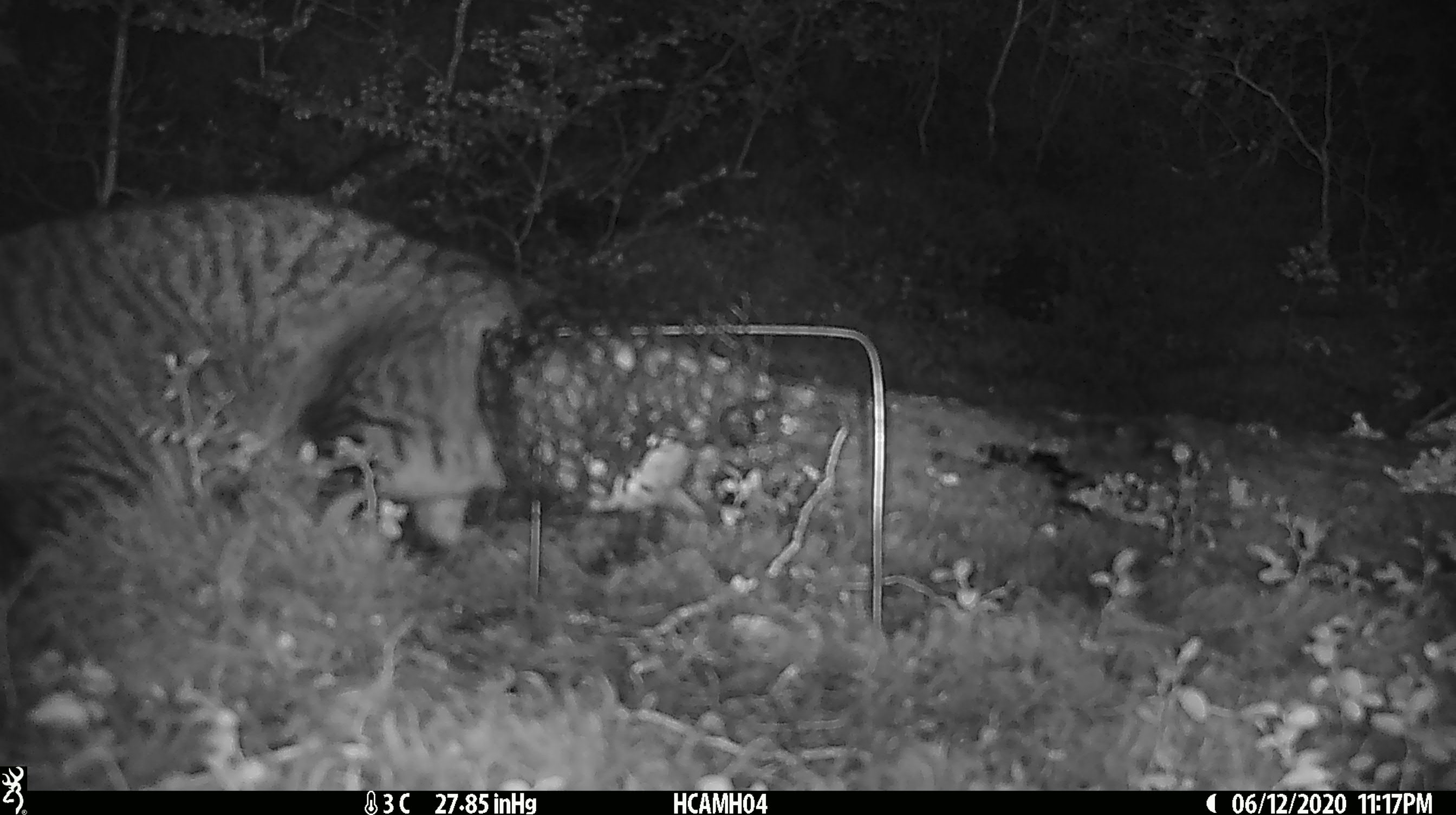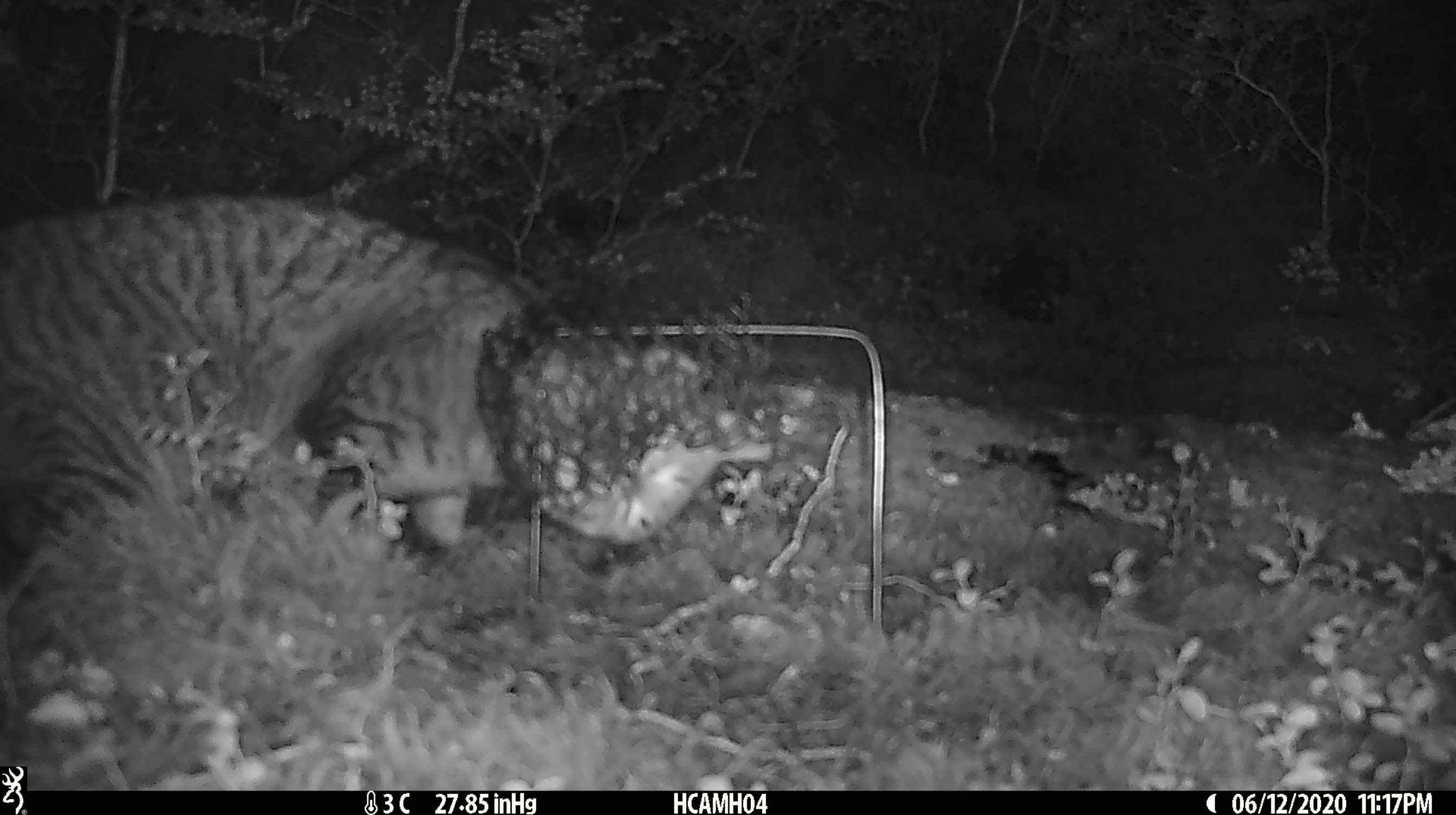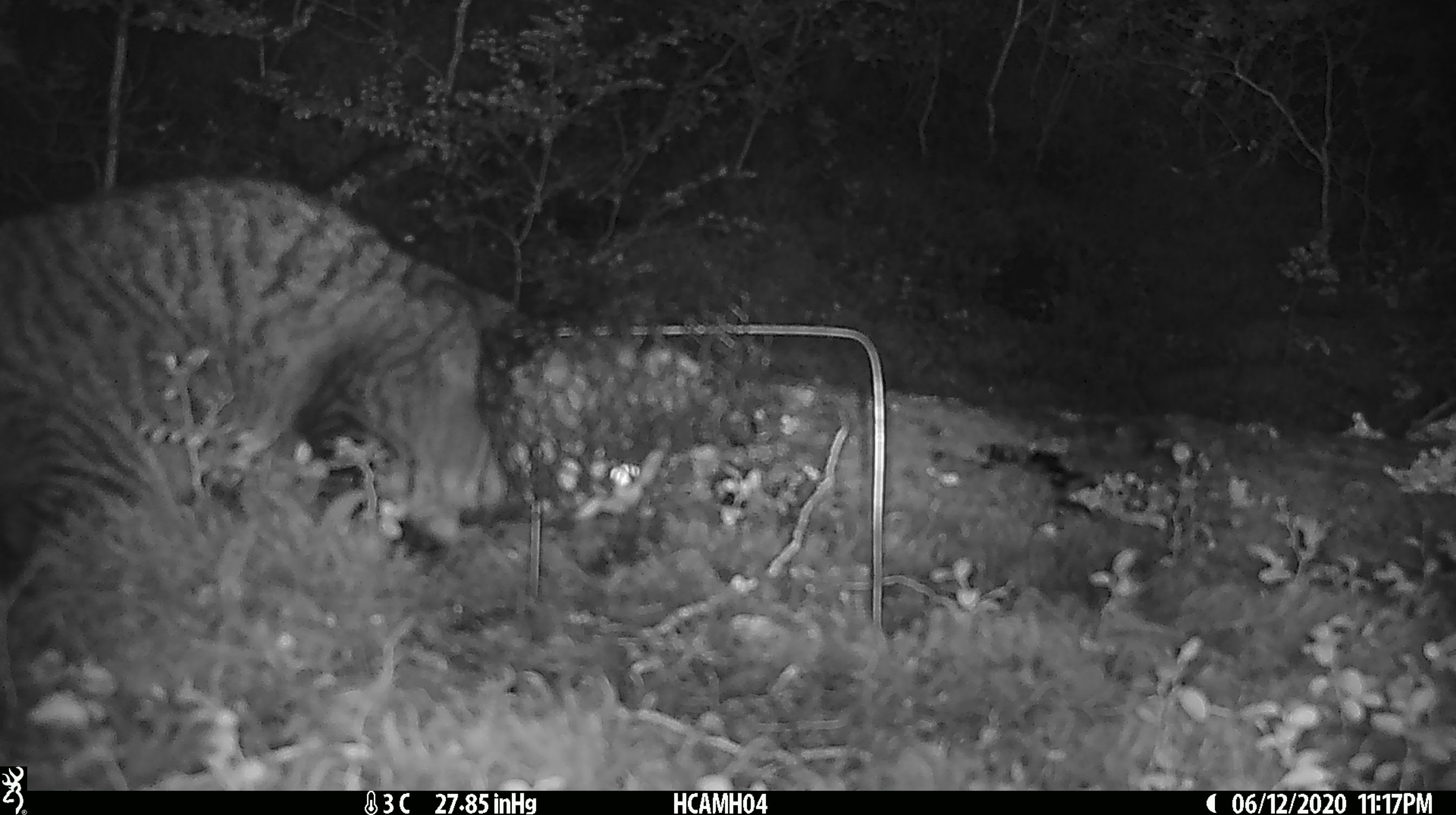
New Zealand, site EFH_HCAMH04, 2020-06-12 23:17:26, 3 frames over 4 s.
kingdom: Animalia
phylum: Chordata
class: Mammalia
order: Carnivora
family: Felidae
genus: Felis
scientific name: Felis catus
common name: domestic cat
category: cat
Cat (domestic cat) (Felis catus).